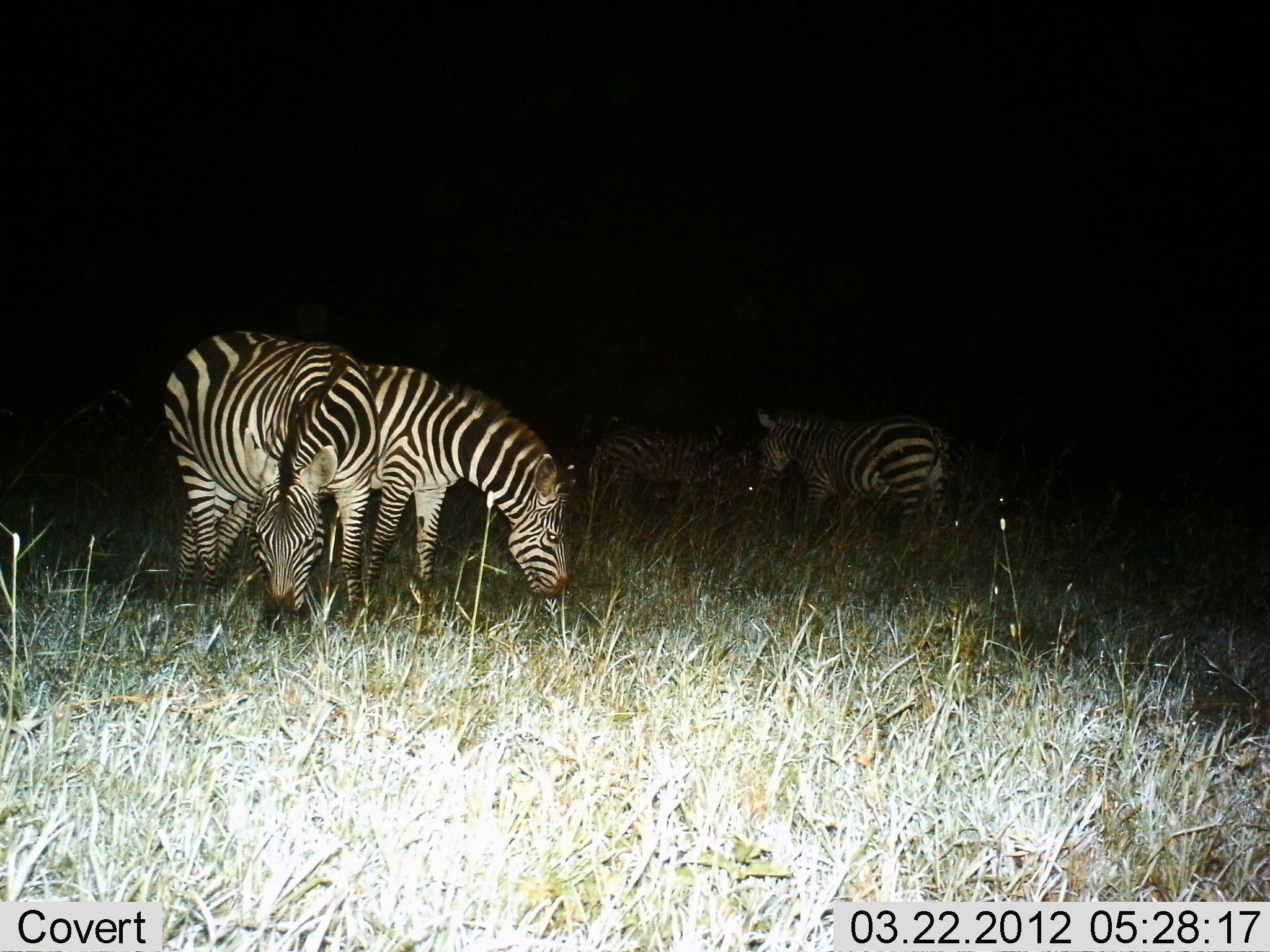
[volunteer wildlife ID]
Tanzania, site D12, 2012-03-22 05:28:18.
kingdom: Animalia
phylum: Chordata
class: Mammalia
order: Perissodactyla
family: Equidae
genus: Equus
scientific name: Equus quagga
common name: plains zebra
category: zebra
Zebra (plains zebra) (Equus quagga), count 4. Behavior (volunteer vote fractions): standing 40%, resting 0%, moving 0%, interacting 0%. Young present (vote fraction): 0%. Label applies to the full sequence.